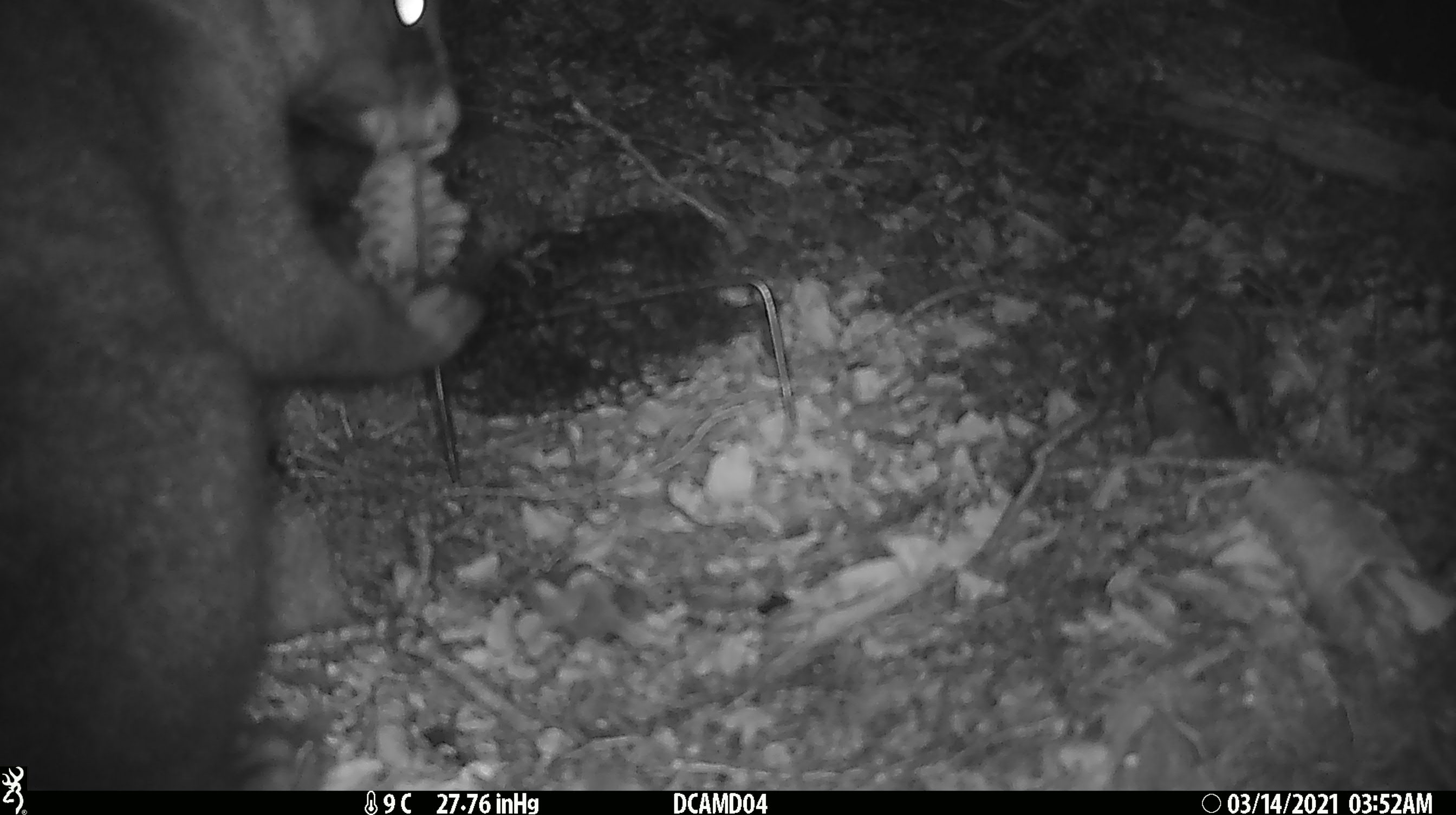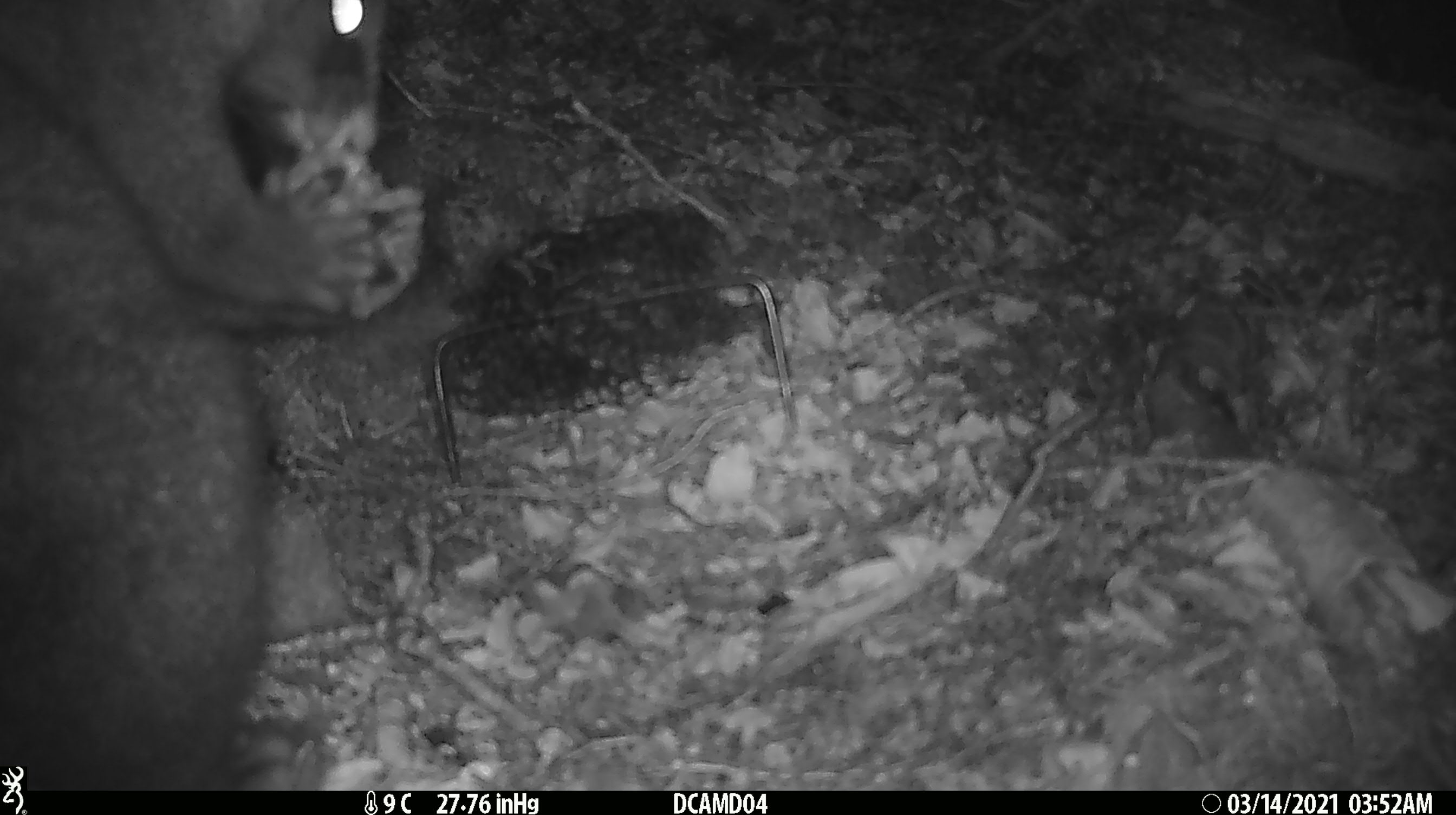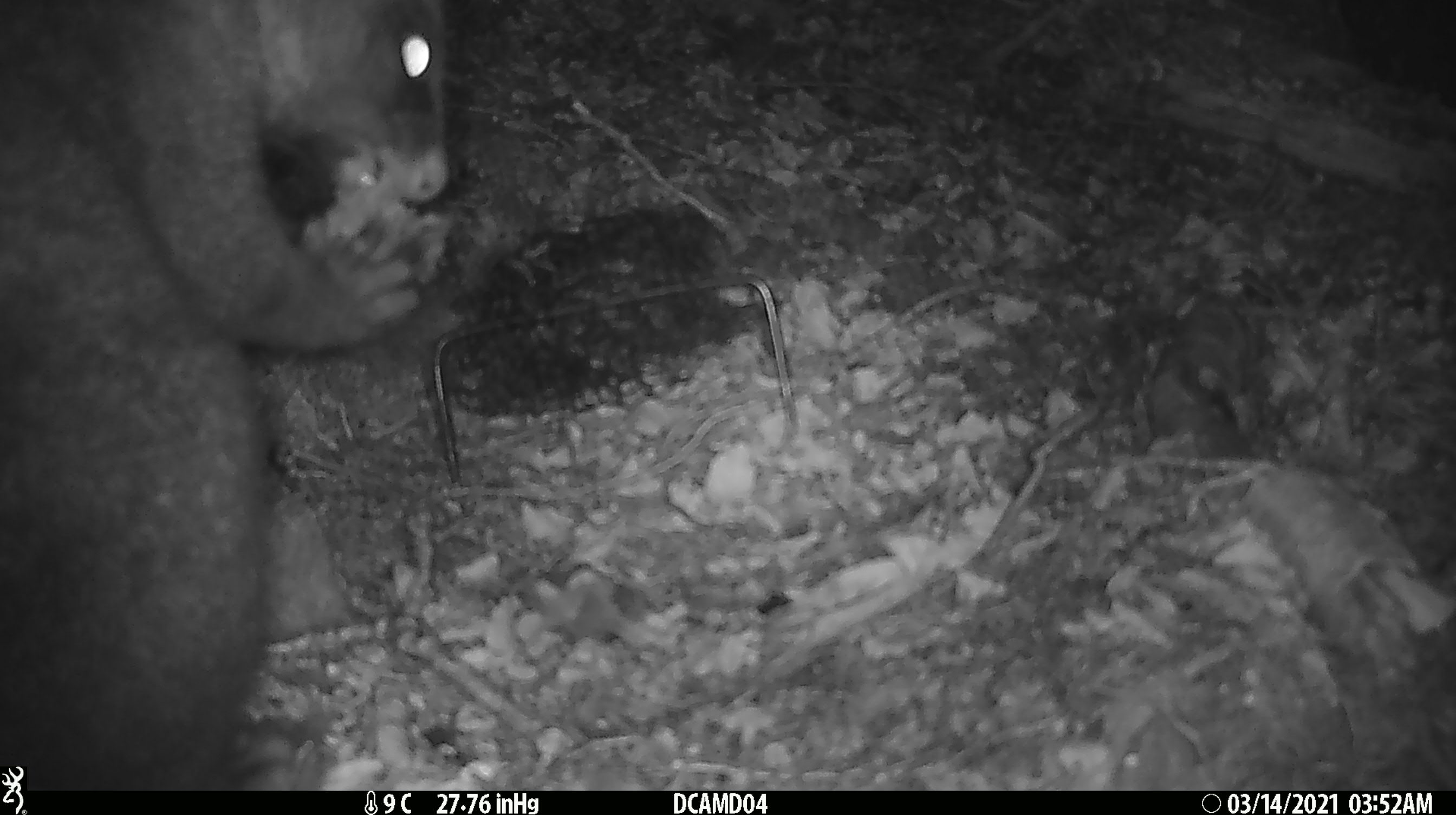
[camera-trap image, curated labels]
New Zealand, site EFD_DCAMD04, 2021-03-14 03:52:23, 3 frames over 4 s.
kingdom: Animalia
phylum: Chordata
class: Mammalia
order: Diprotodontia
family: Phalangeridae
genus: Trichosurus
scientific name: Trichosurus vulpecula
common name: common brushtail possum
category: possum